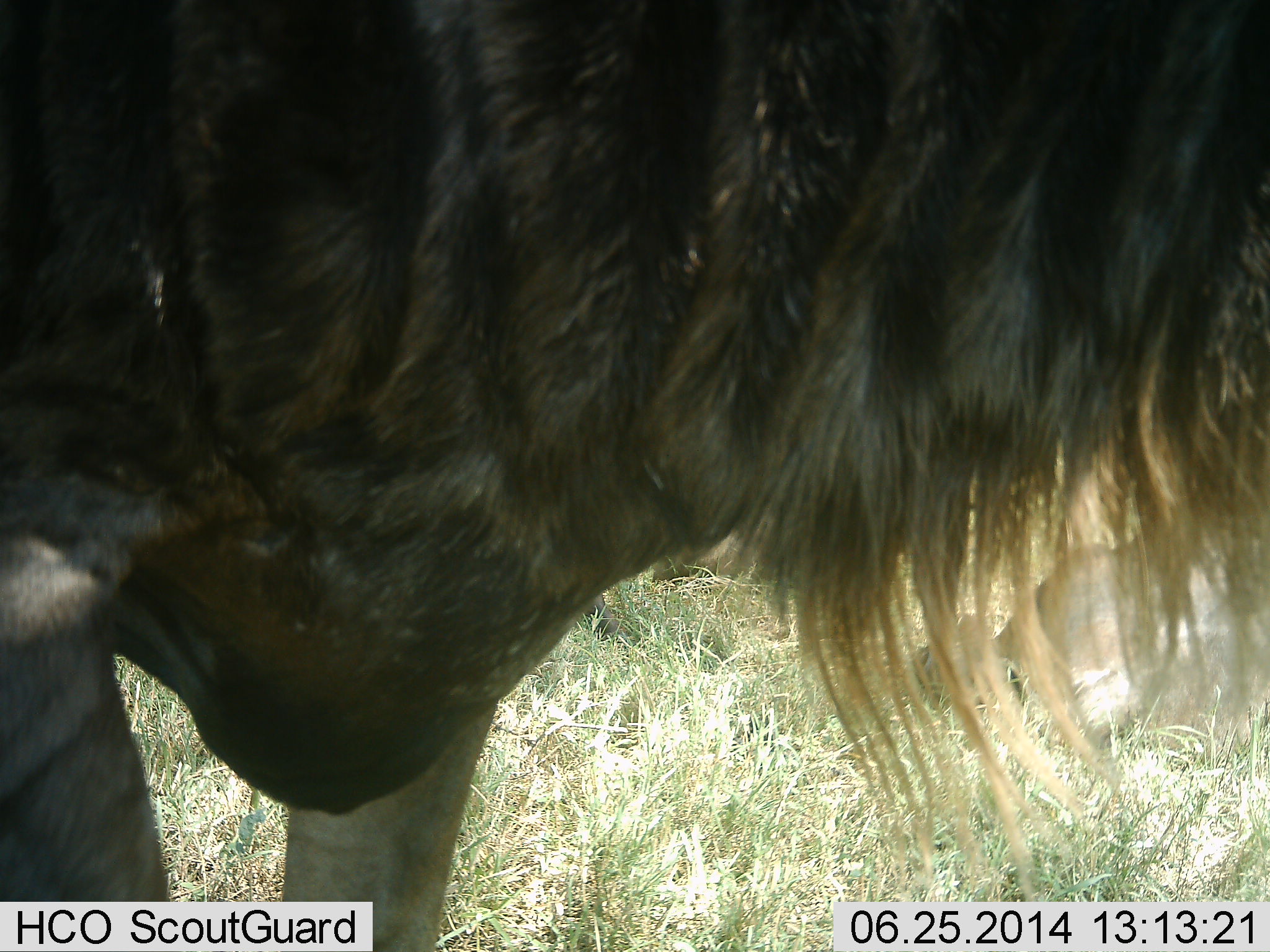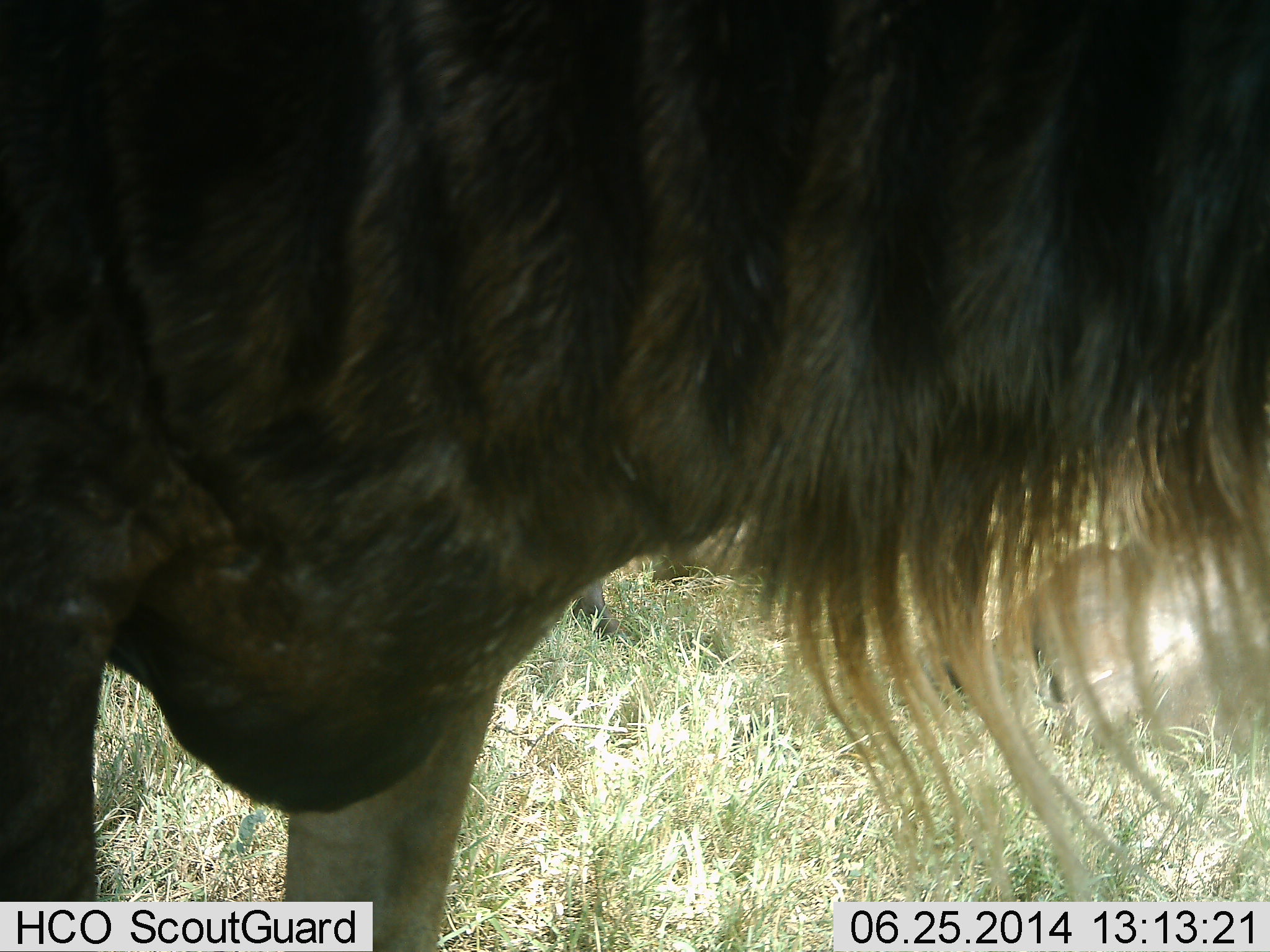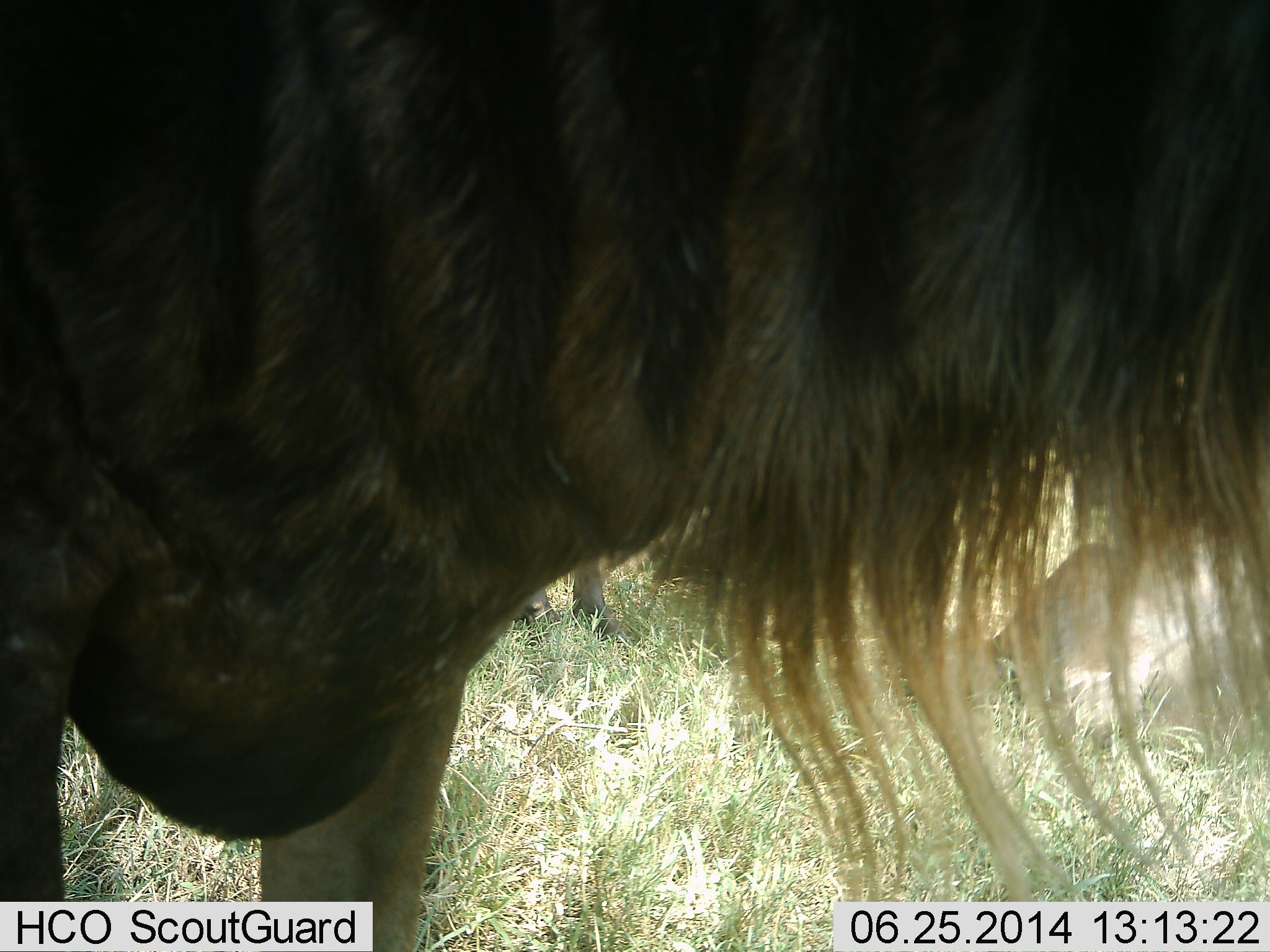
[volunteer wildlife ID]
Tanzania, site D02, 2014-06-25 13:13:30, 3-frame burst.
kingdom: Animalia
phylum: Chordata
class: Mammalia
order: Artiodactyla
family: Bovidae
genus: Connochaetes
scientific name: Connochaetes taurinus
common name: blue wildebeest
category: wildebeest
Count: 2.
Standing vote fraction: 70%.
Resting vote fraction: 30%.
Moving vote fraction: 10%.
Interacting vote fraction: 0%.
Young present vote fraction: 10%.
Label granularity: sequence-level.